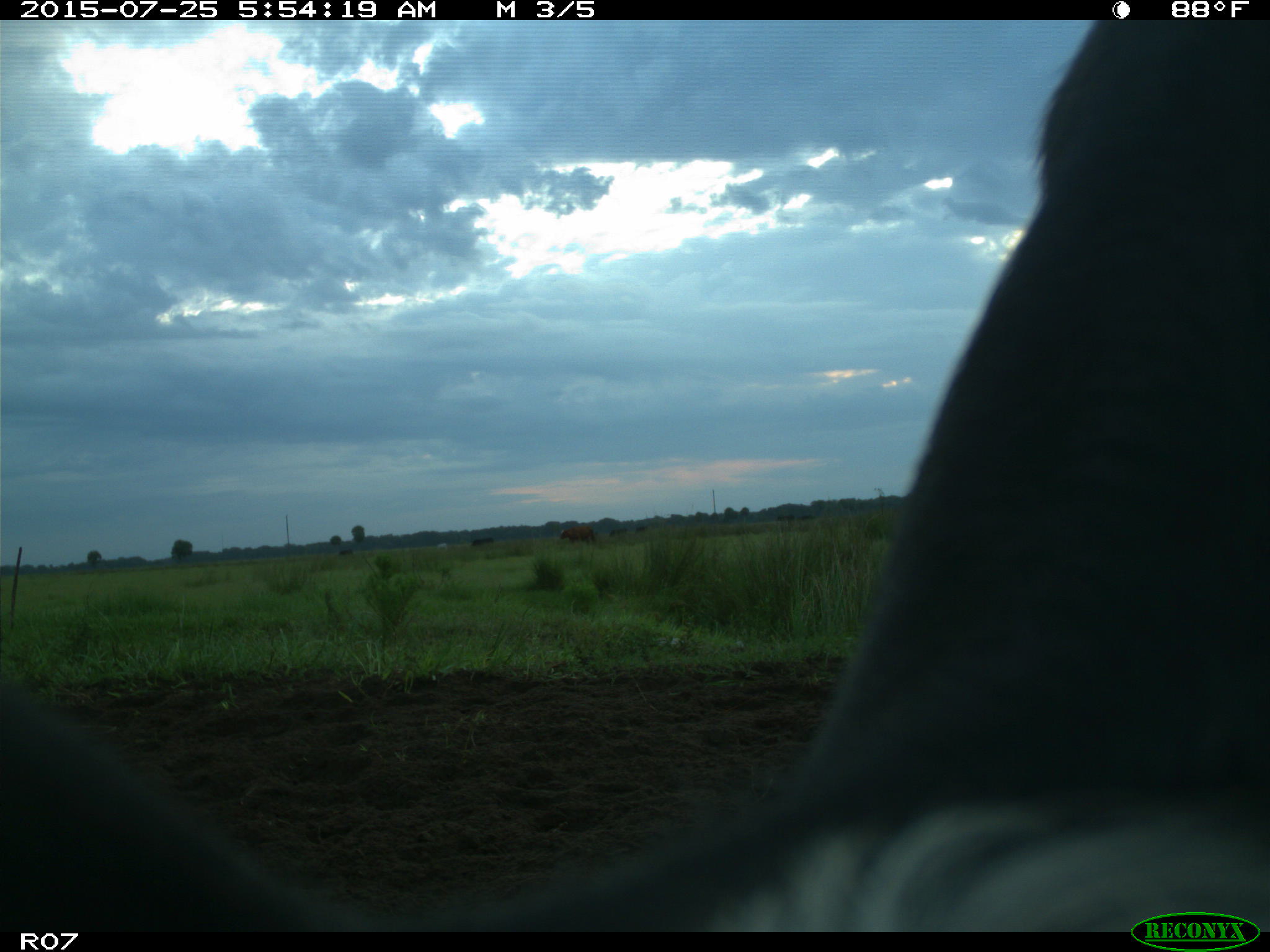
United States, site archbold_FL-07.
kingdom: Animalia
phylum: Chordata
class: Mammalia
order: Artiodactyla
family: Bovidae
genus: Bos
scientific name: Bos taurus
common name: domestic cow